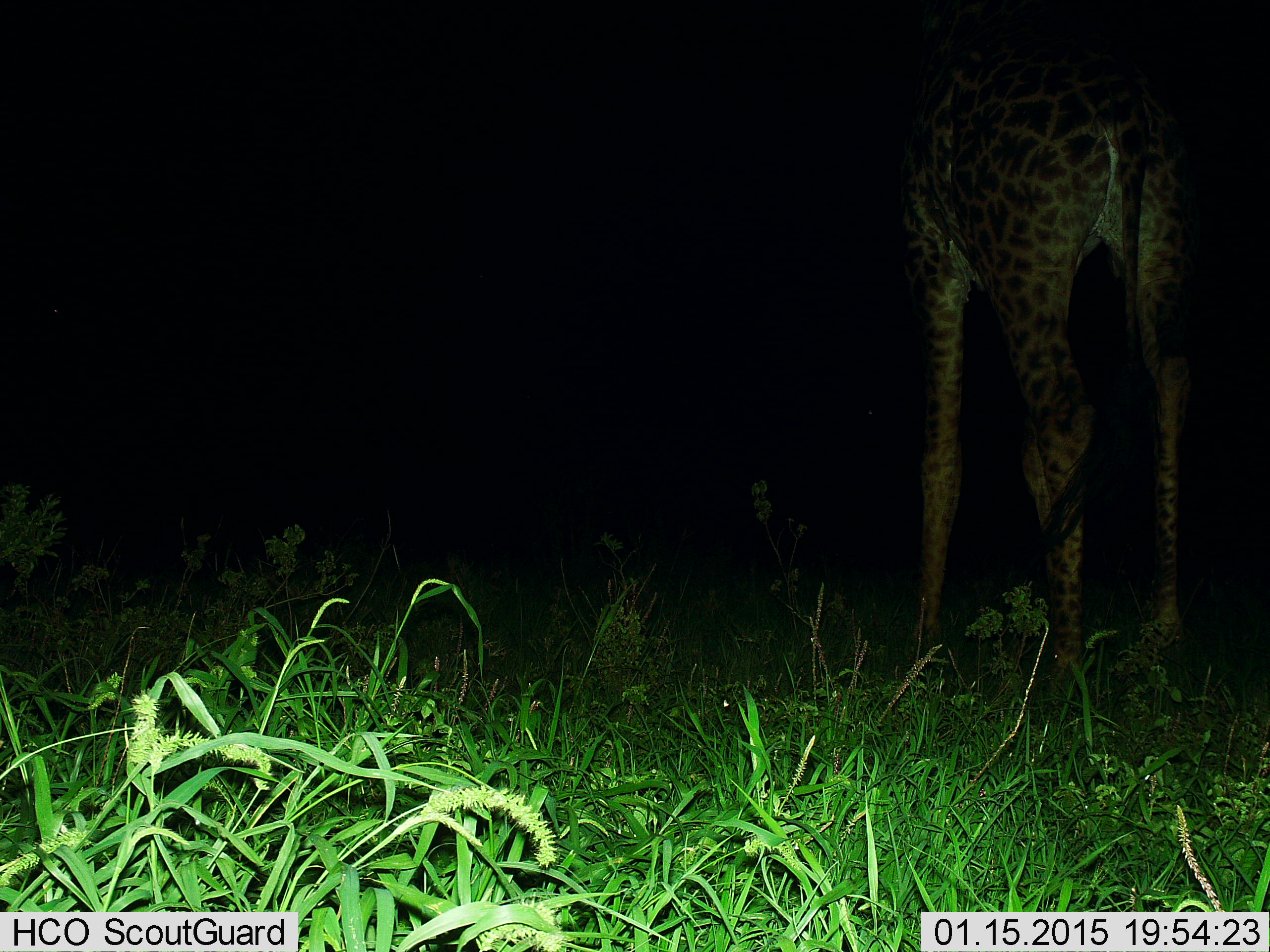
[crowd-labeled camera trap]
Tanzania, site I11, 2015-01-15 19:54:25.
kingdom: Animalia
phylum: Chordata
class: Mammalia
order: Artiodactyla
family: Giraffidae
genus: Giraffa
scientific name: Giraffa camelopardalis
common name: giraffe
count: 1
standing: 90%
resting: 0%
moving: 10%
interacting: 0%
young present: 0%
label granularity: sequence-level